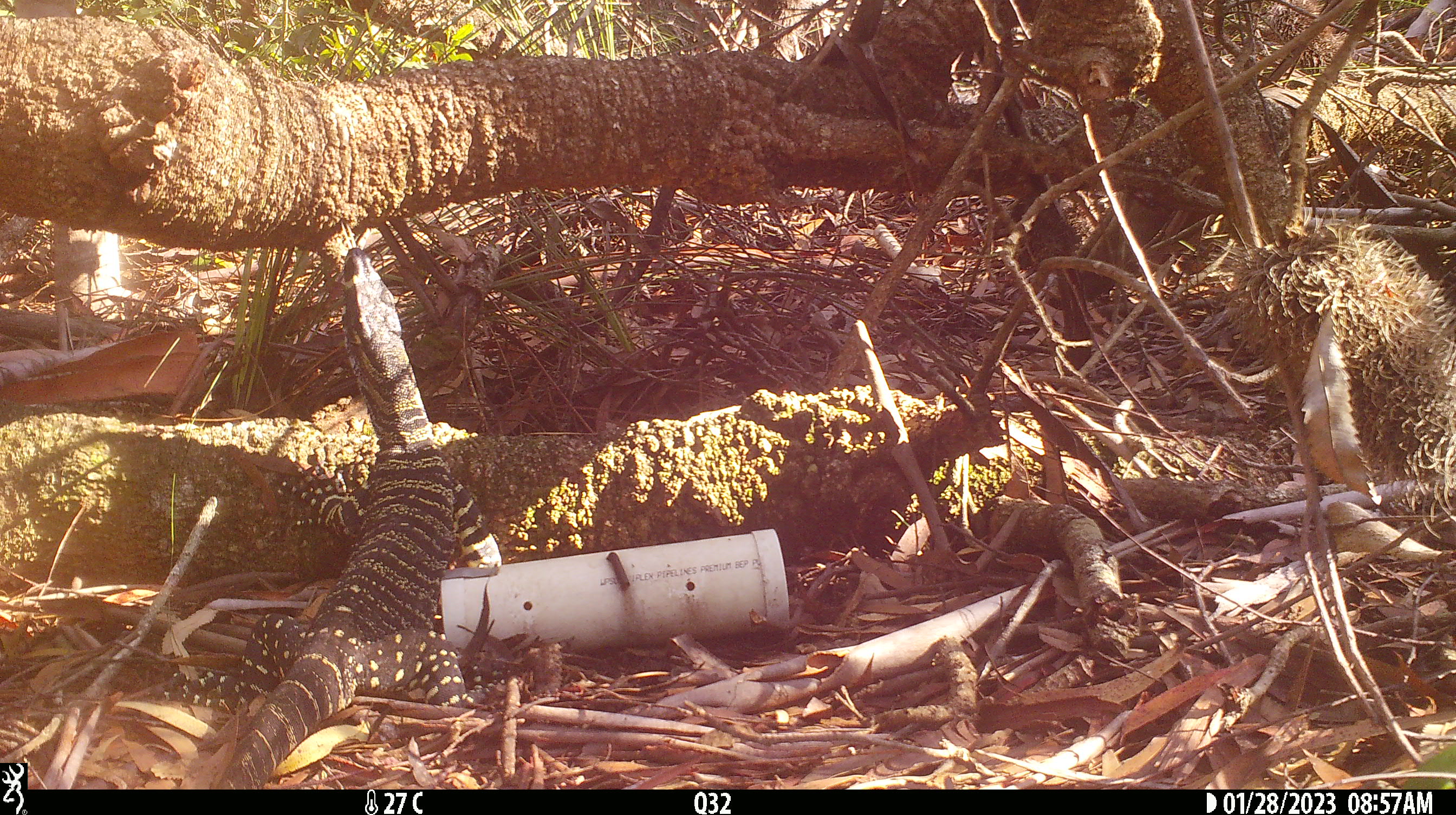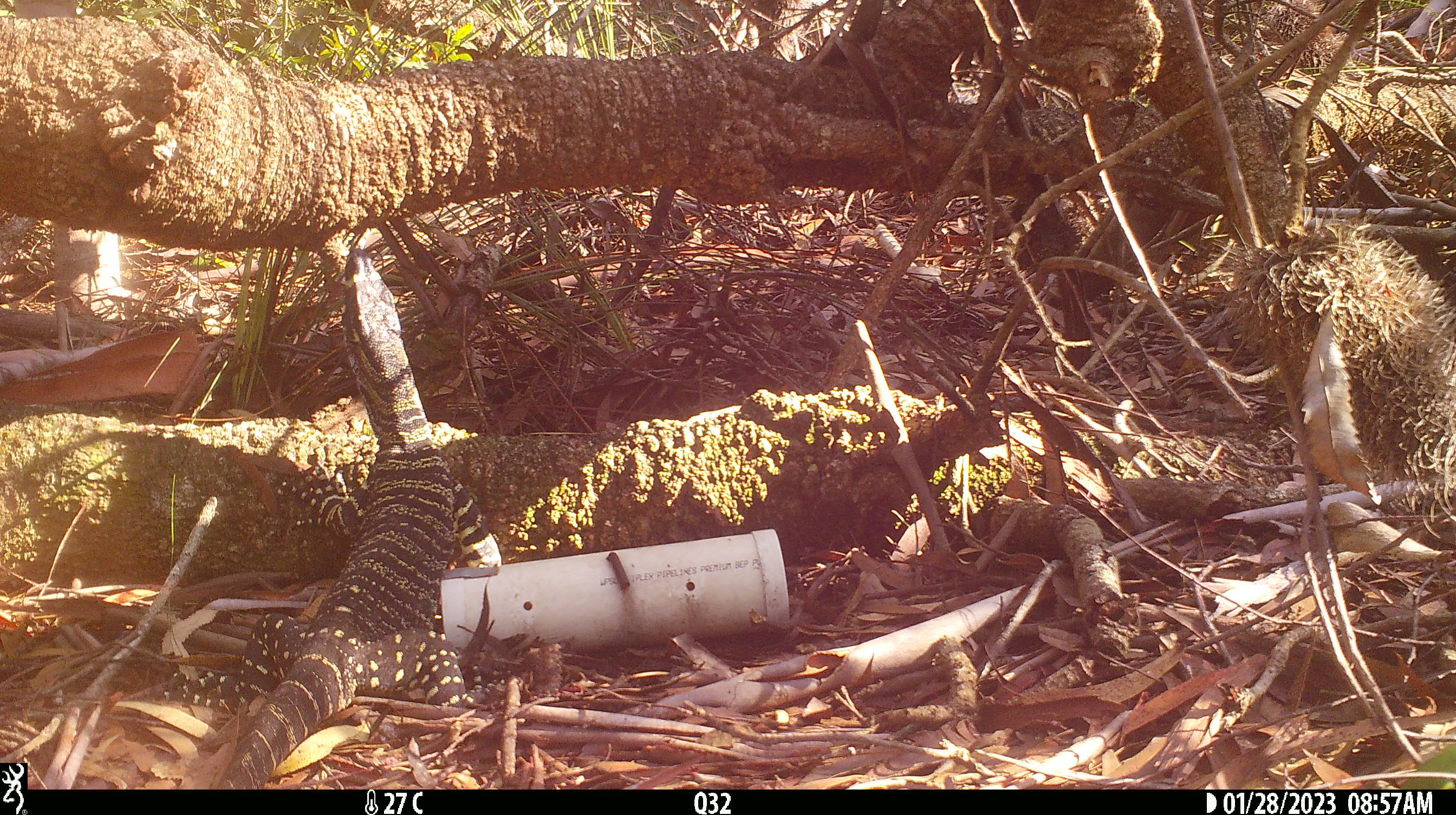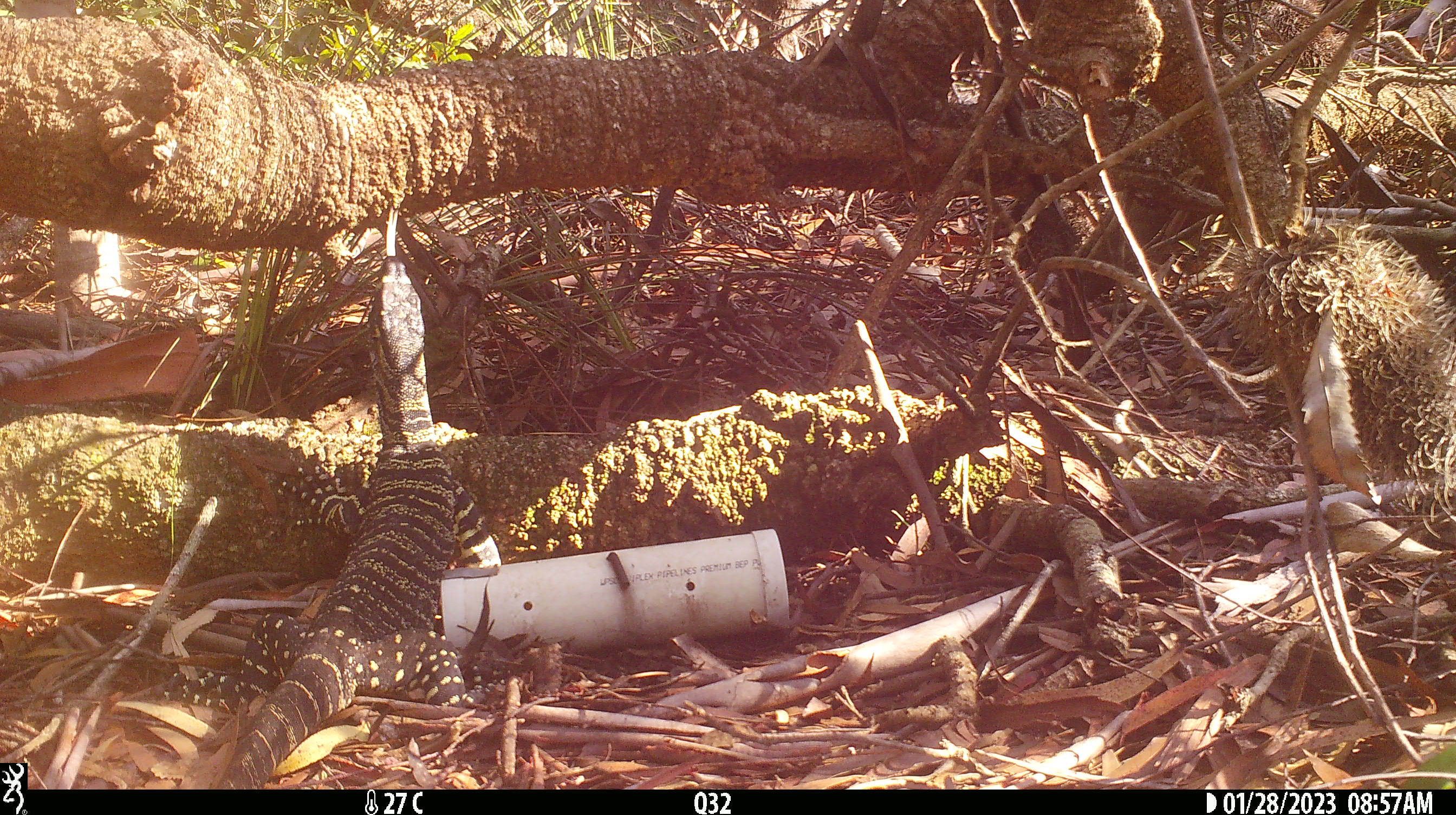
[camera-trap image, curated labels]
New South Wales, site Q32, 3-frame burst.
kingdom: Animalia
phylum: Chordata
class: Reptilia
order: Squamata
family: Varanidae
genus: Varanus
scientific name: Varanus varius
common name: lace monitor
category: goanna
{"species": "goanna (lace monitor) (Varanus varius)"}